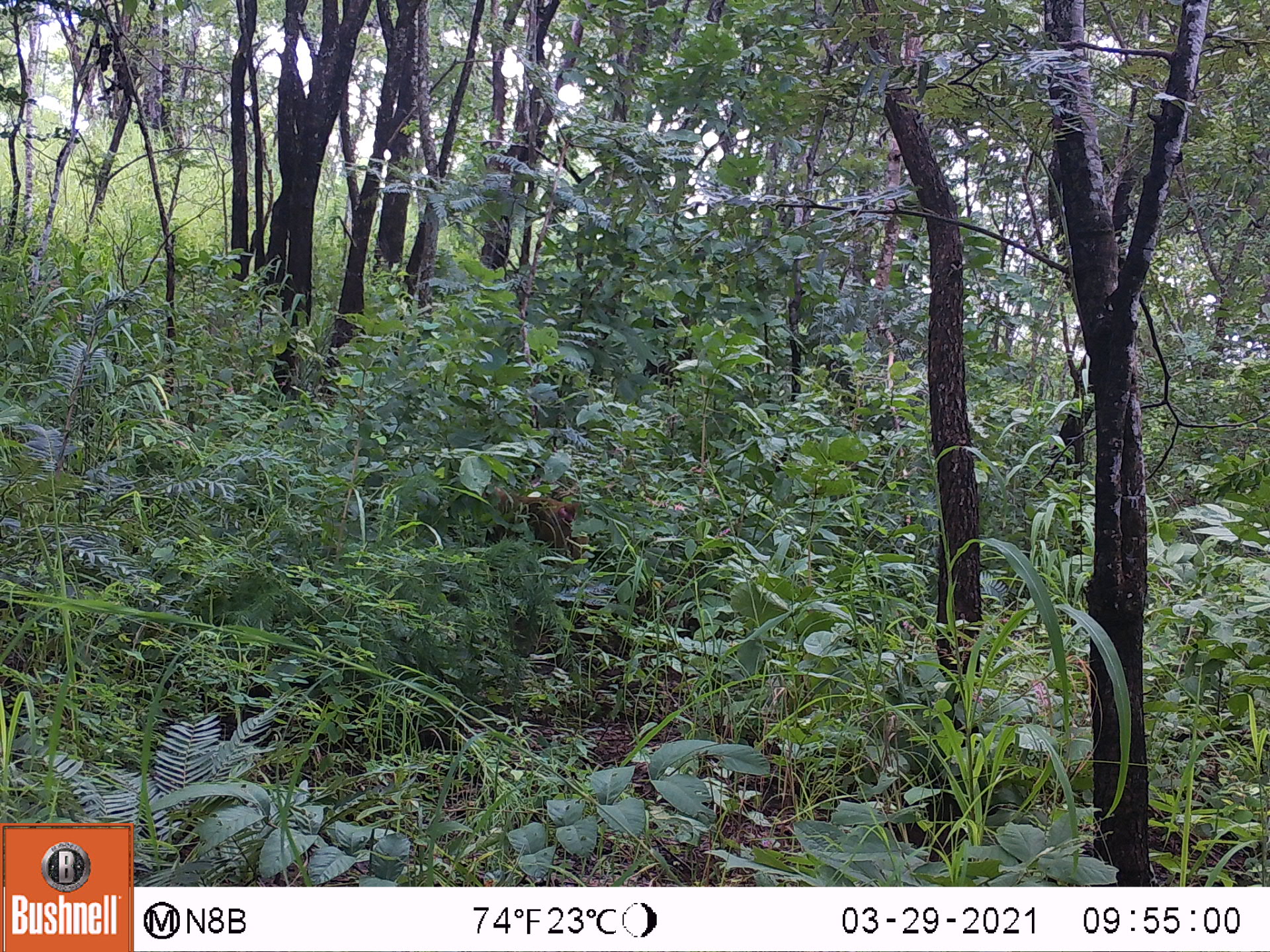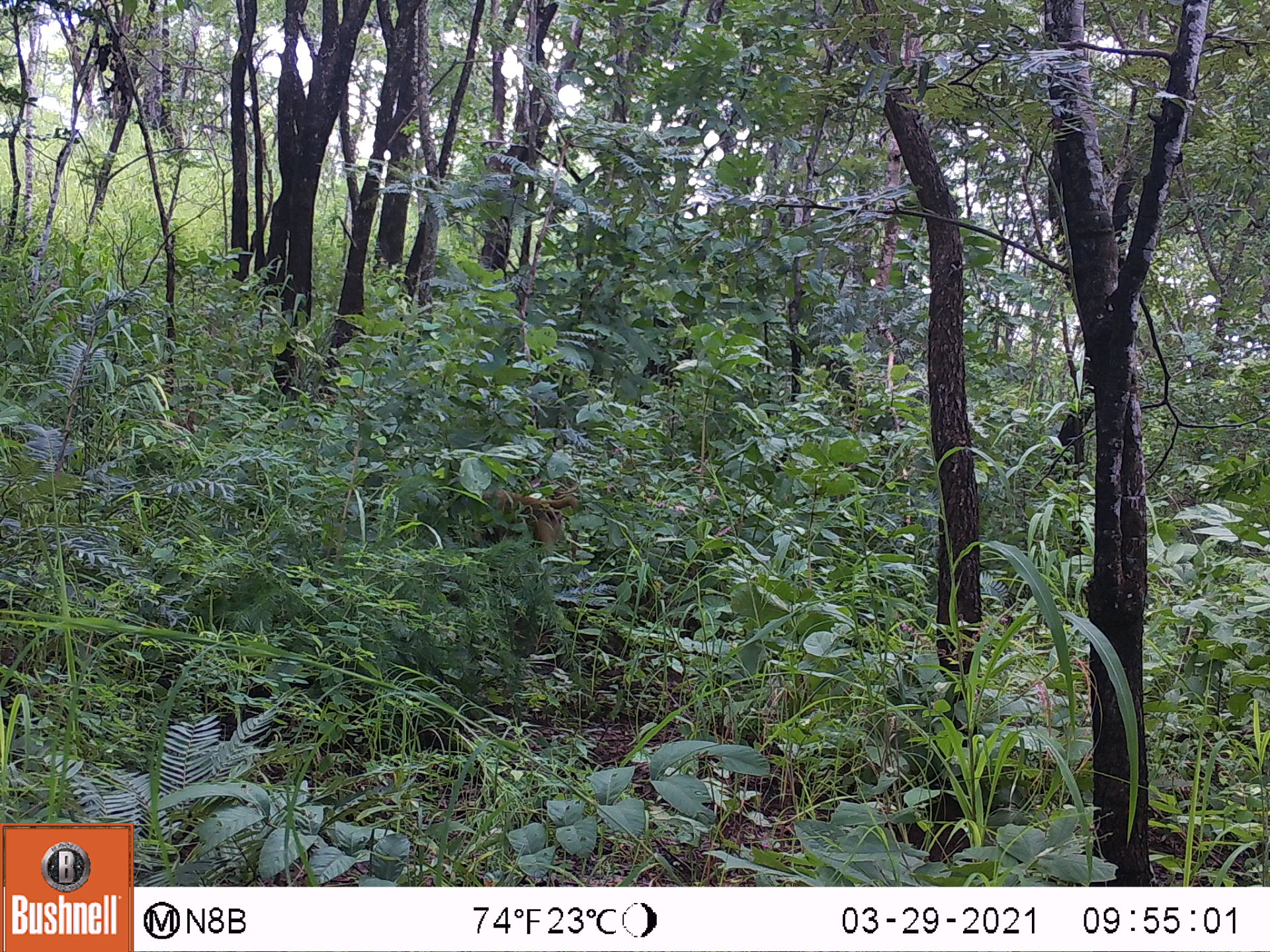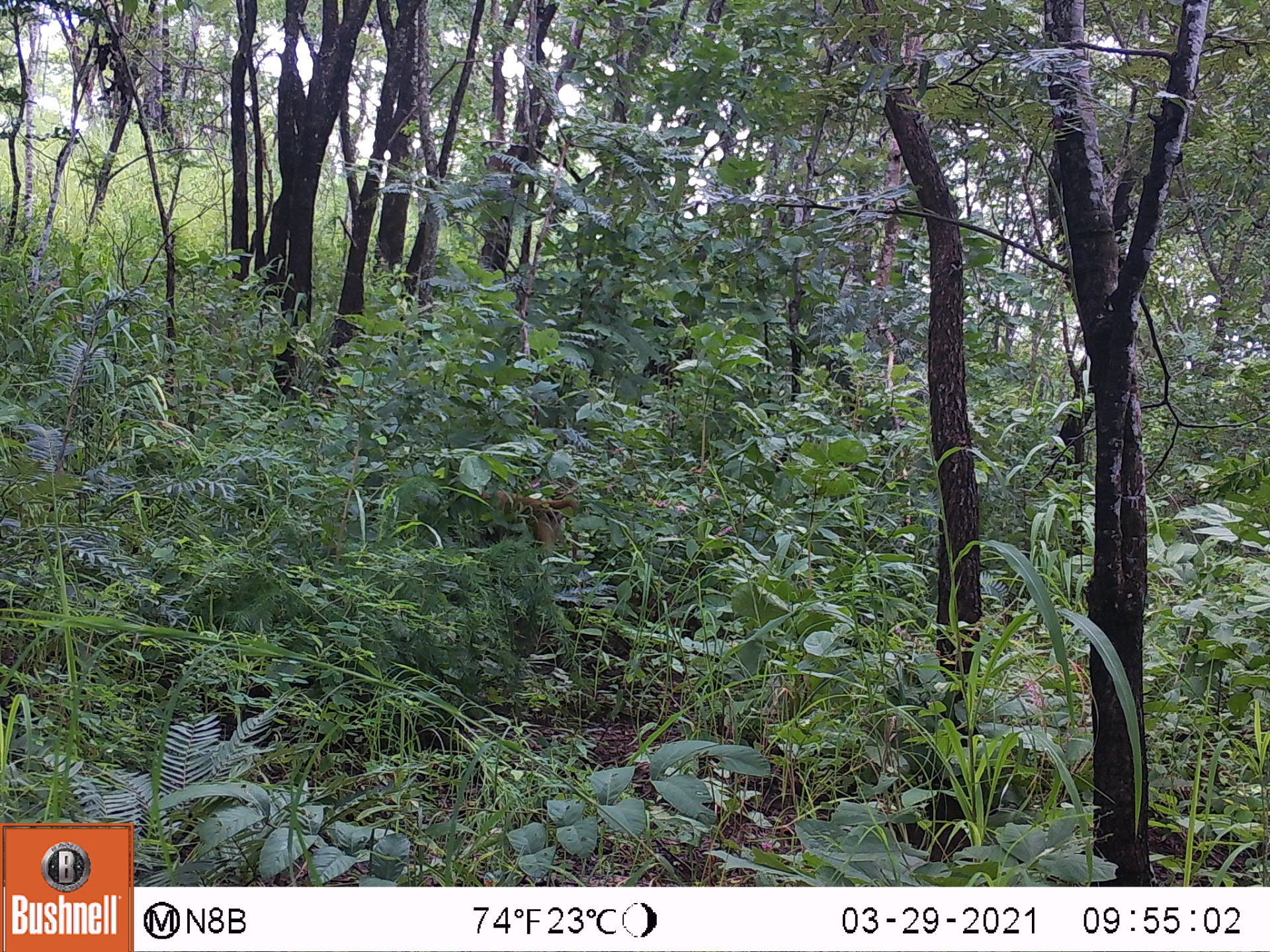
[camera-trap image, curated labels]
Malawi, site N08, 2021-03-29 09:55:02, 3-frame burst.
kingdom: Animalia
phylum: Chordata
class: Mammalia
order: Primates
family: Cercopithecidae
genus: Papio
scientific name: Papio cynocephalus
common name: yellow baboon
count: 1